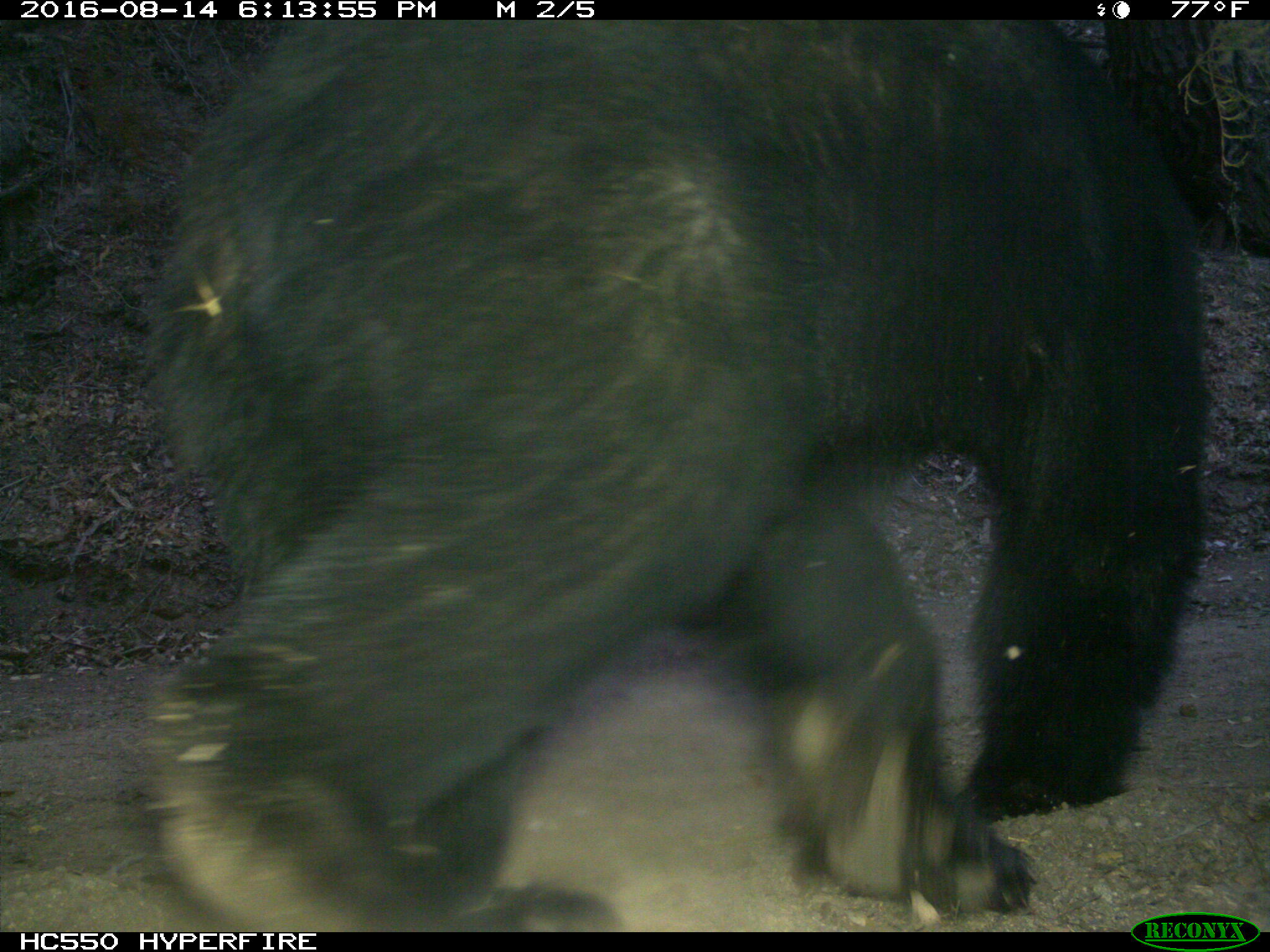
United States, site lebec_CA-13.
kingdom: Animalia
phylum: Chordata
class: Mammalia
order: Carnivora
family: Ursidae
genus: Ursus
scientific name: Ursus americanus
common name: american black bear